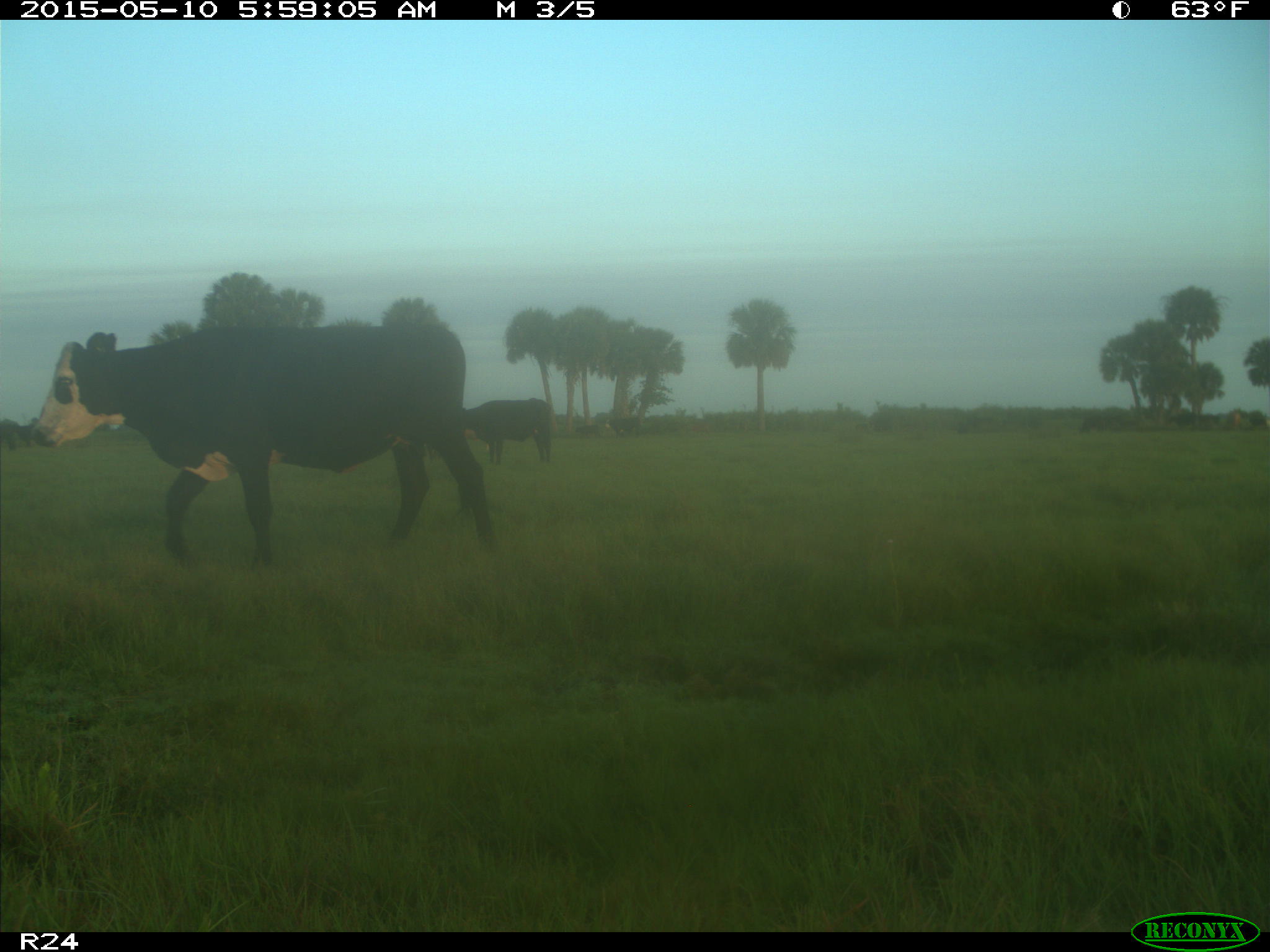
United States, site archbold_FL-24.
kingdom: Animalia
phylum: Chordata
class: Mammalia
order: Artiodactyla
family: Bovidae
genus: Bos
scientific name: Bos taurus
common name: domestic cow